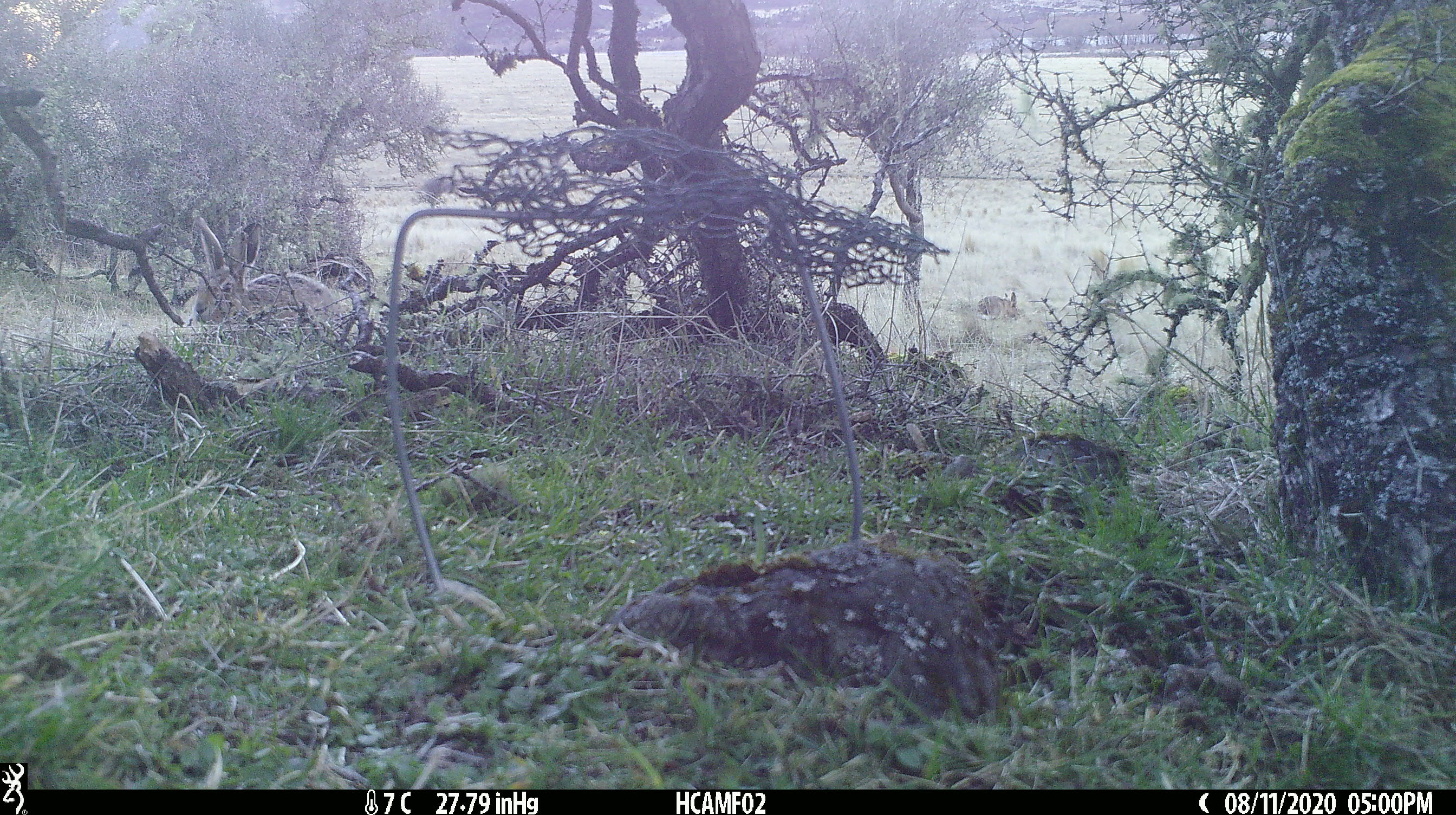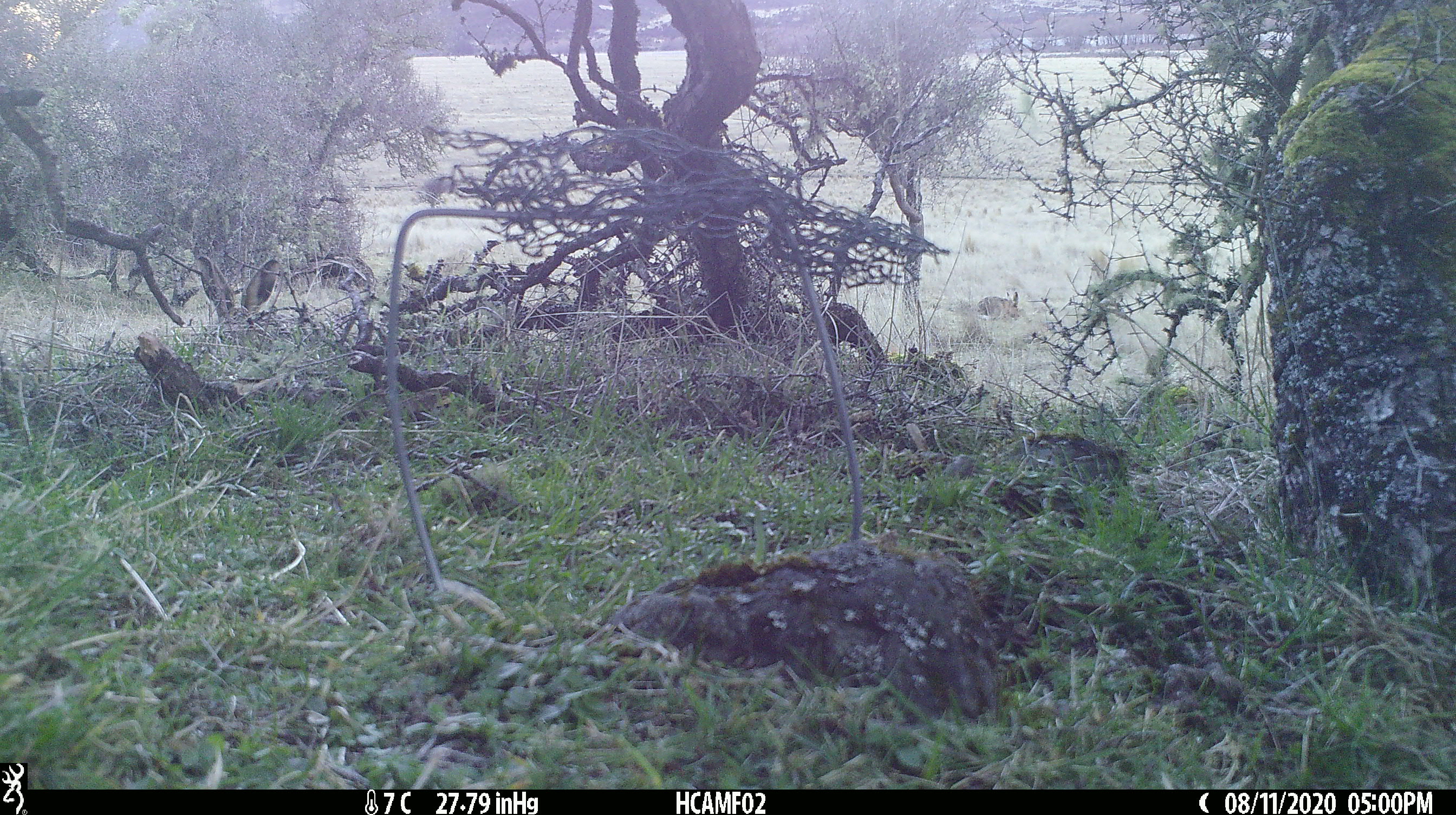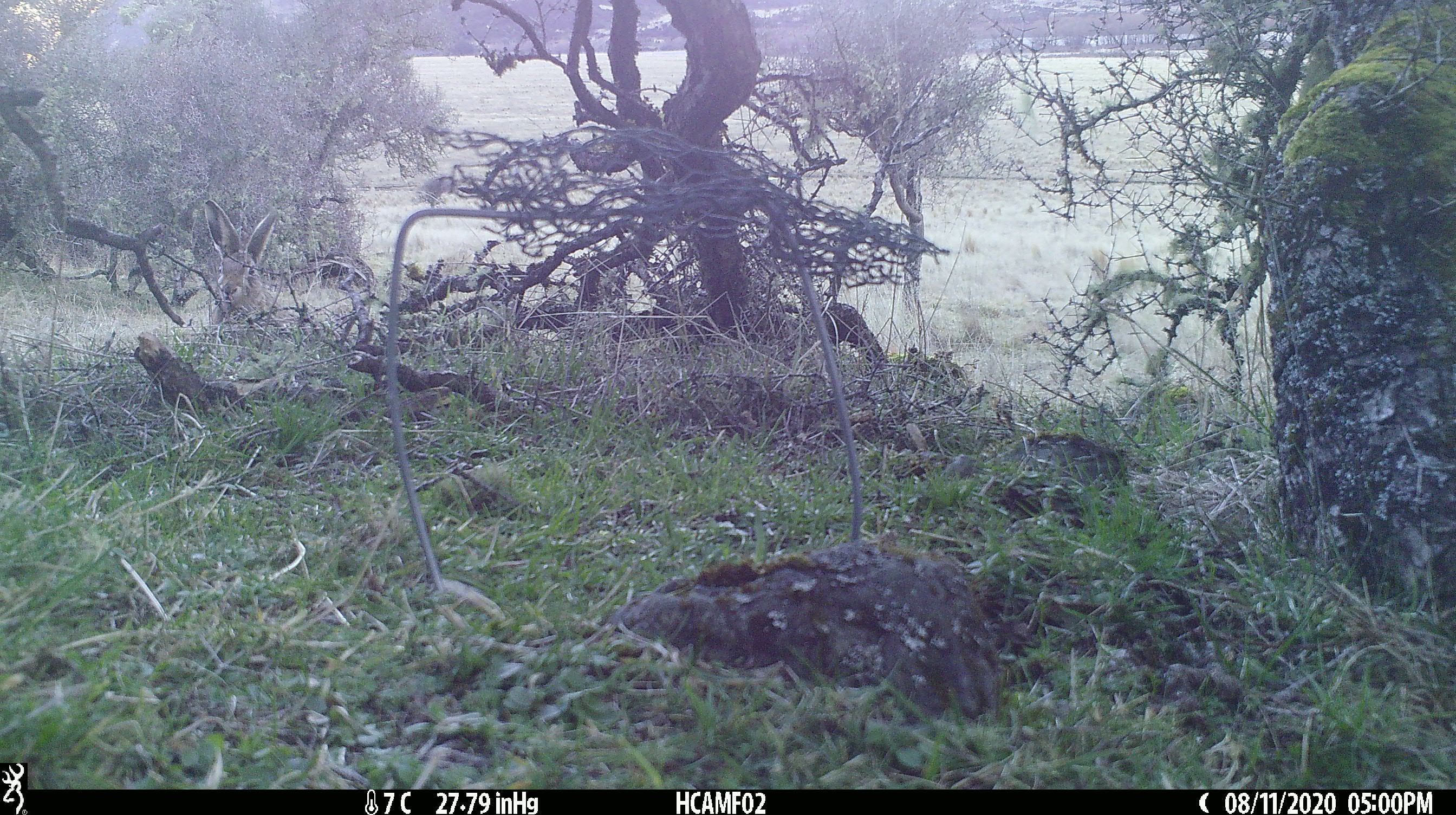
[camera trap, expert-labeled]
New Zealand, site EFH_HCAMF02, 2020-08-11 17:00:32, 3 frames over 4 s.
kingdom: Animalia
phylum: Chordata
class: Mammalia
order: Lagomorpha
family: Leporidae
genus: Lepus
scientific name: Lepus europaeus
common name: brown hare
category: hare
Hare (brown hare) (Lepus europaeus).